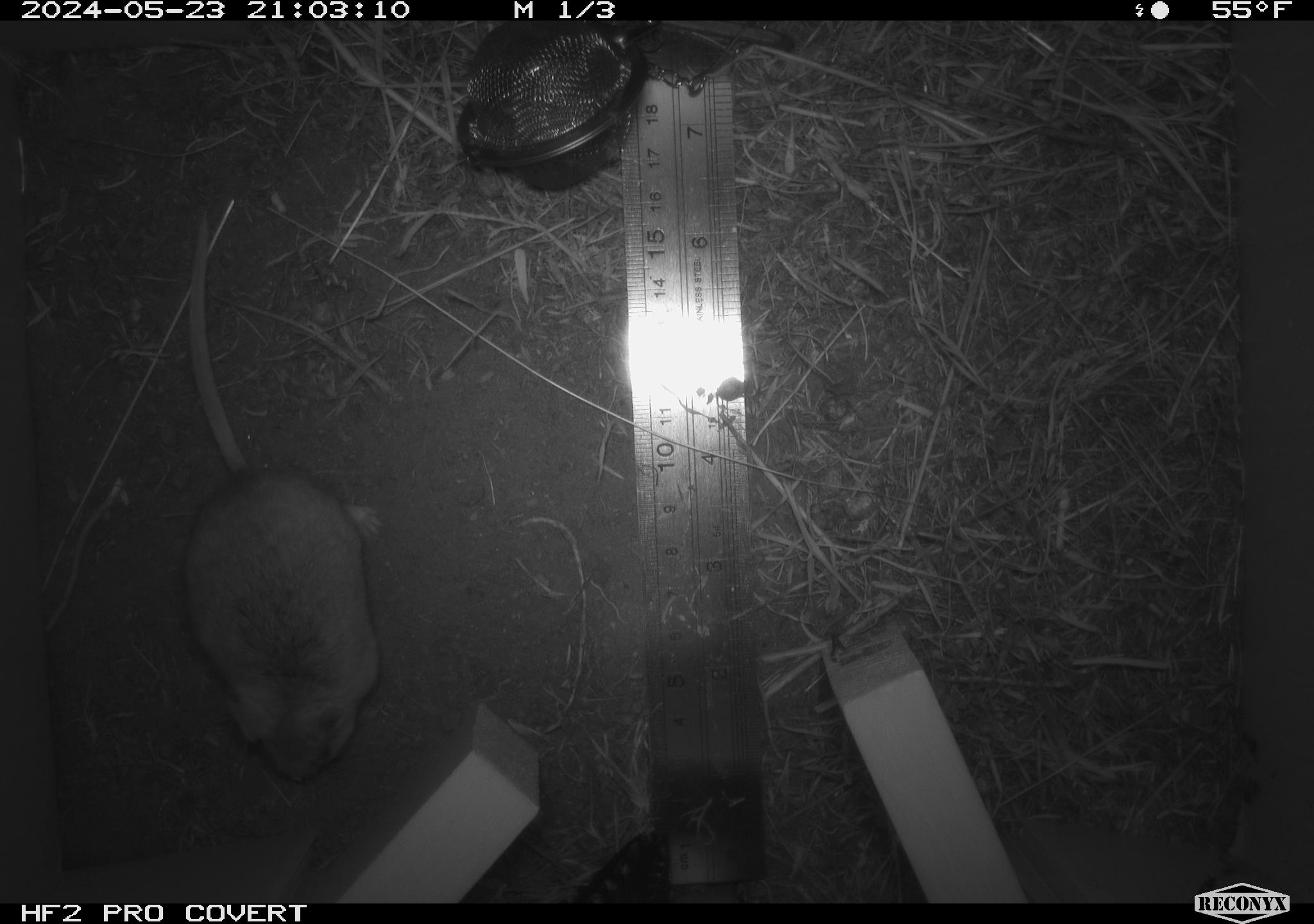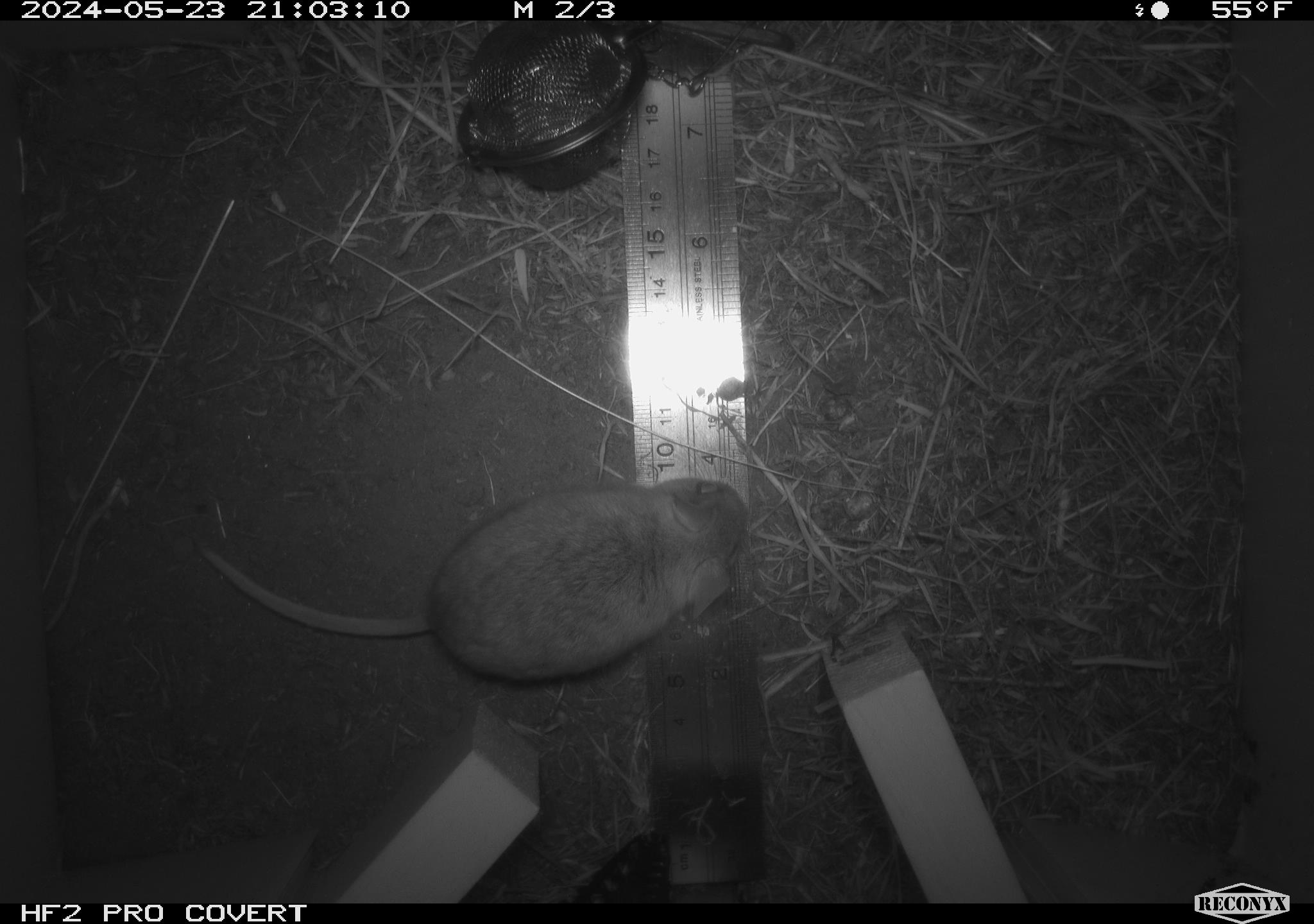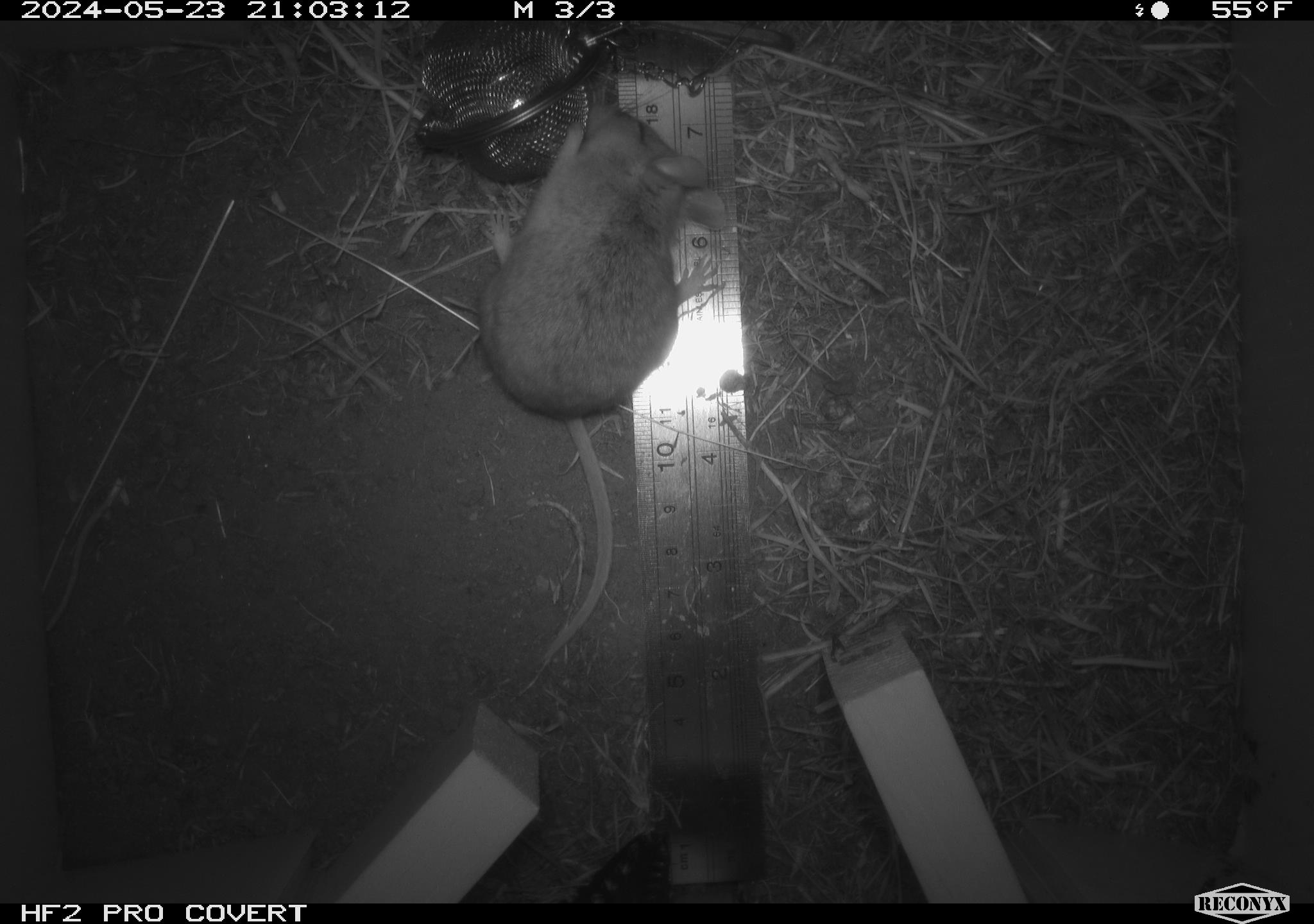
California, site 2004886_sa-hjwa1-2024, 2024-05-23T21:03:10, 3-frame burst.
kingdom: Animalia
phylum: Chordata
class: Mammalia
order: Rodentia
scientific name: Rodentia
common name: rodent